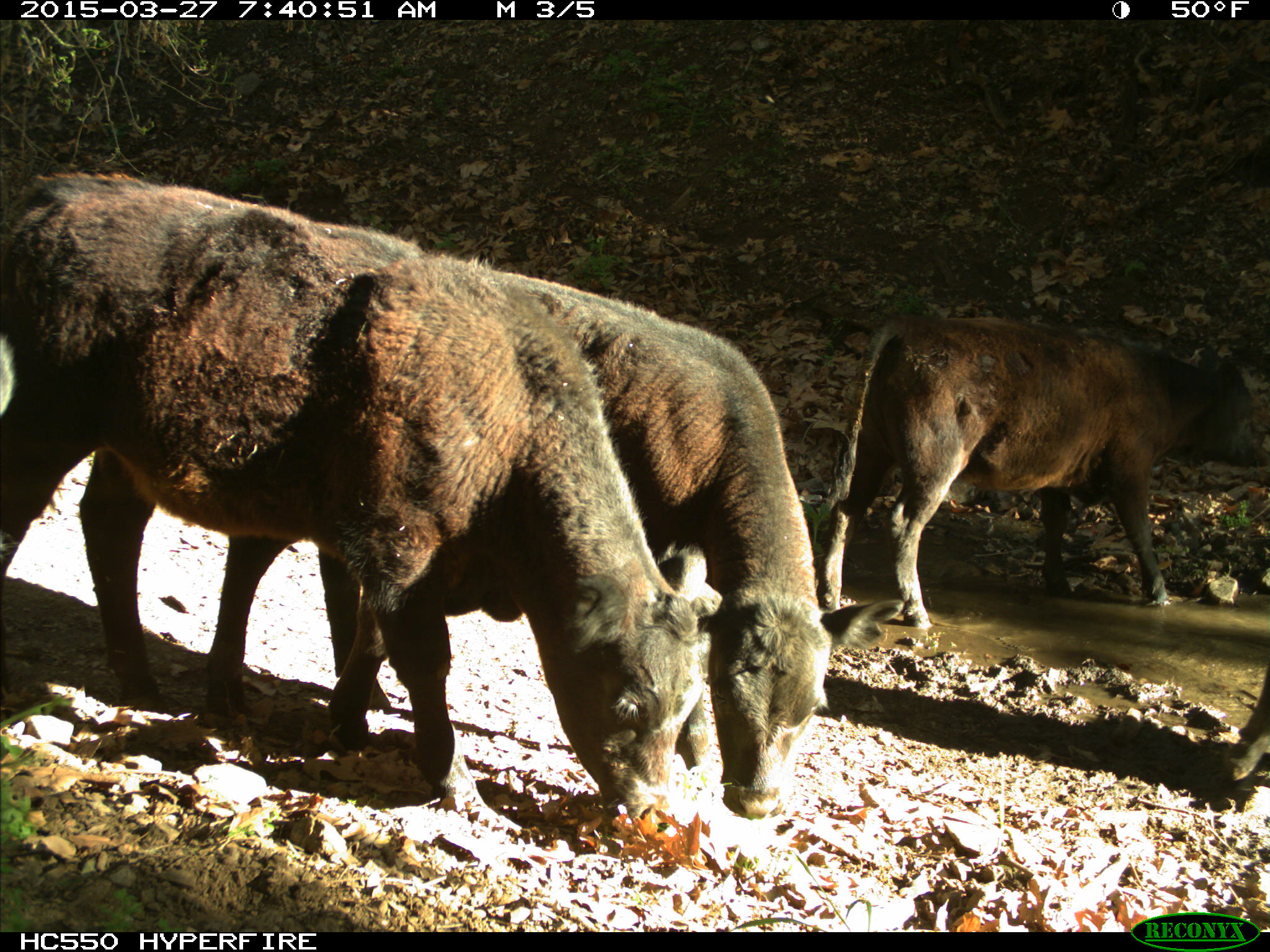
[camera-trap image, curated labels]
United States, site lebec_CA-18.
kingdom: Animalia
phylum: Chordata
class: Mammalia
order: Artiodactyla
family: Bovidae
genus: Bos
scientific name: Bos taurus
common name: domestic cow